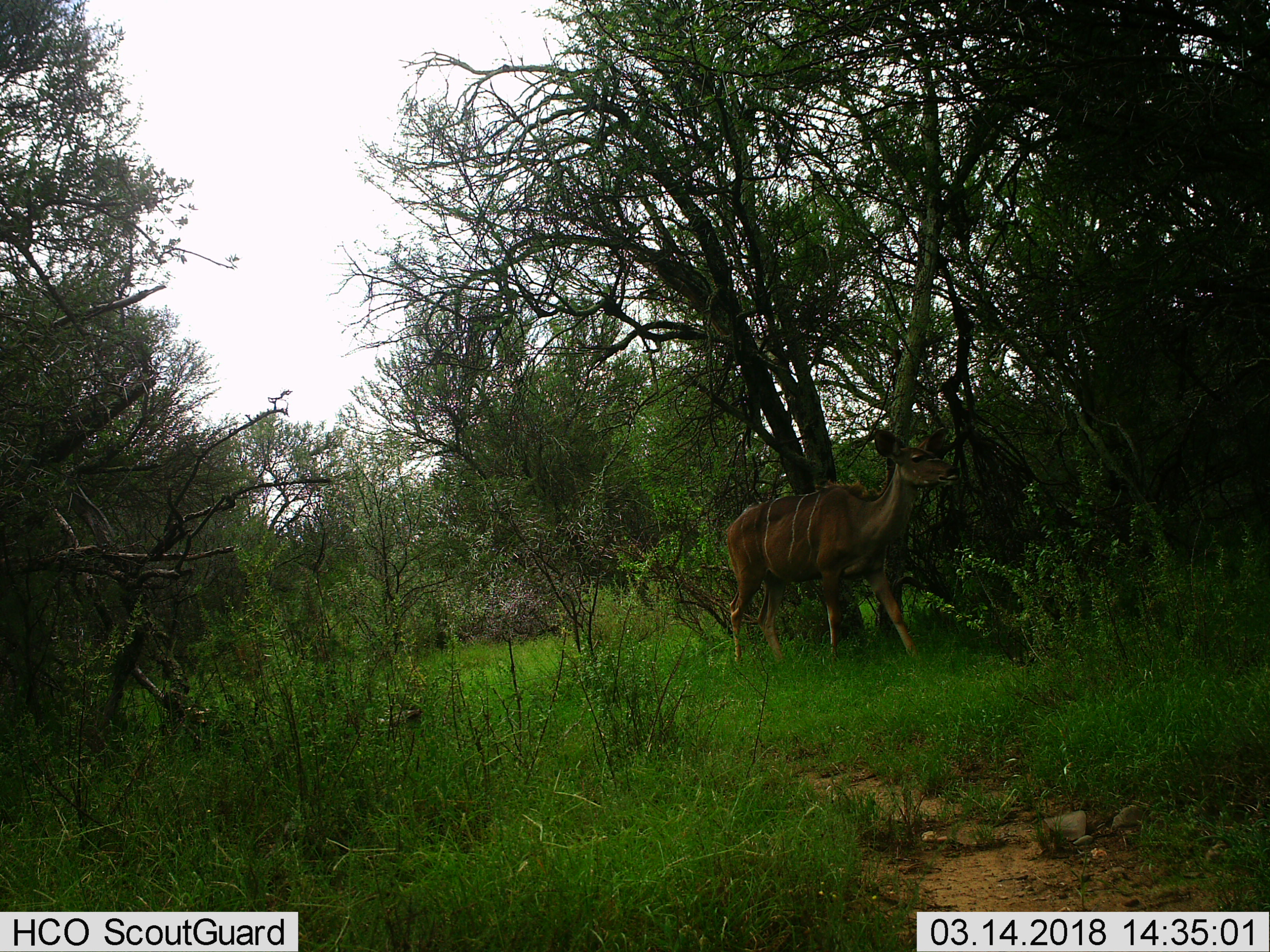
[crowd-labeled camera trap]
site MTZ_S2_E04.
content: unidentified animal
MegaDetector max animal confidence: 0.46